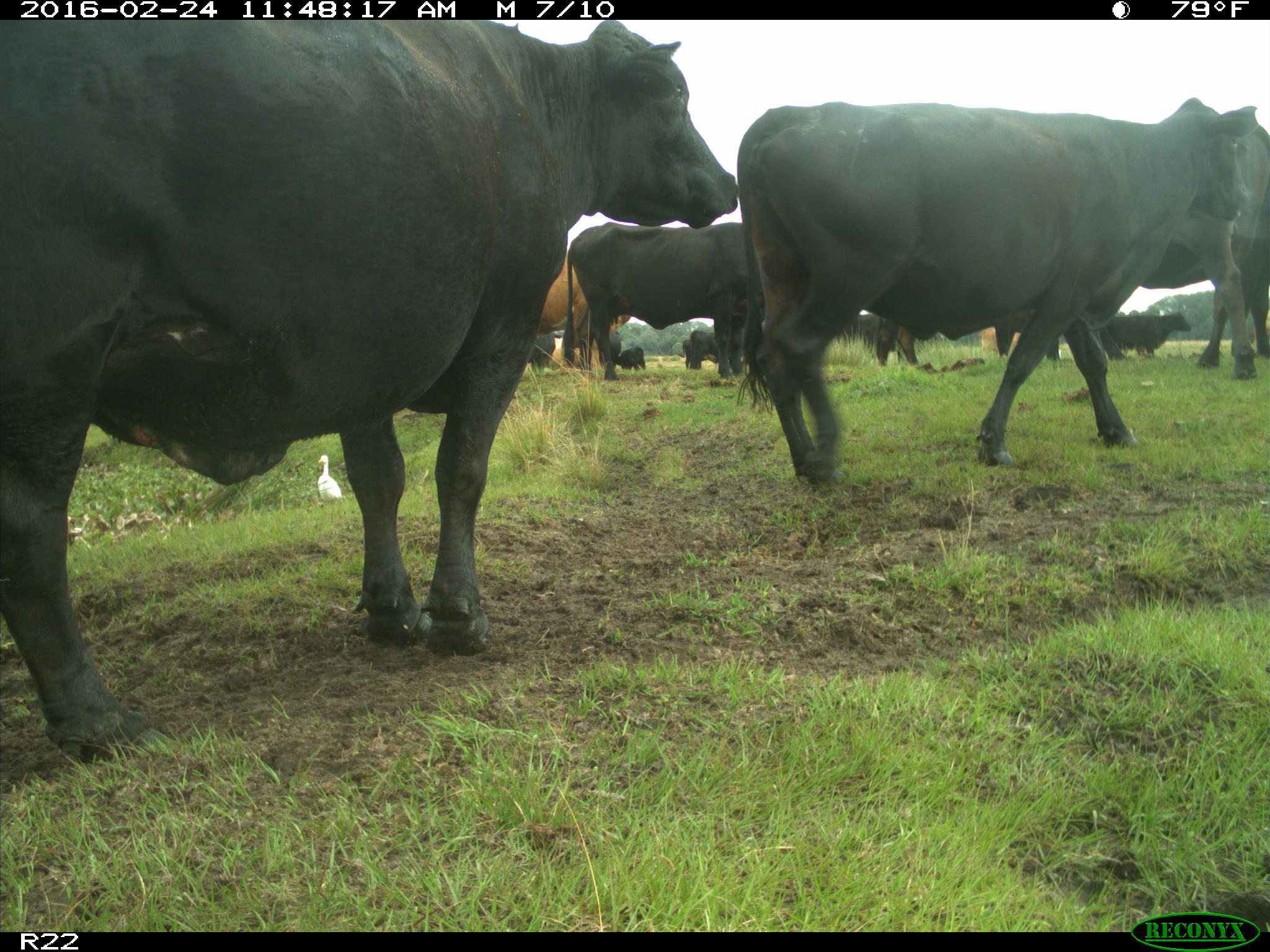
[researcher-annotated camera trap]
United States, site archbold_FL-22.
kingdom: Animalia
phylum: Chordata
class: Mammalia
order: Artiodactyla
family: Bovidae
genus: Bos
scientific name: Bos taurus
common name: domestic cow